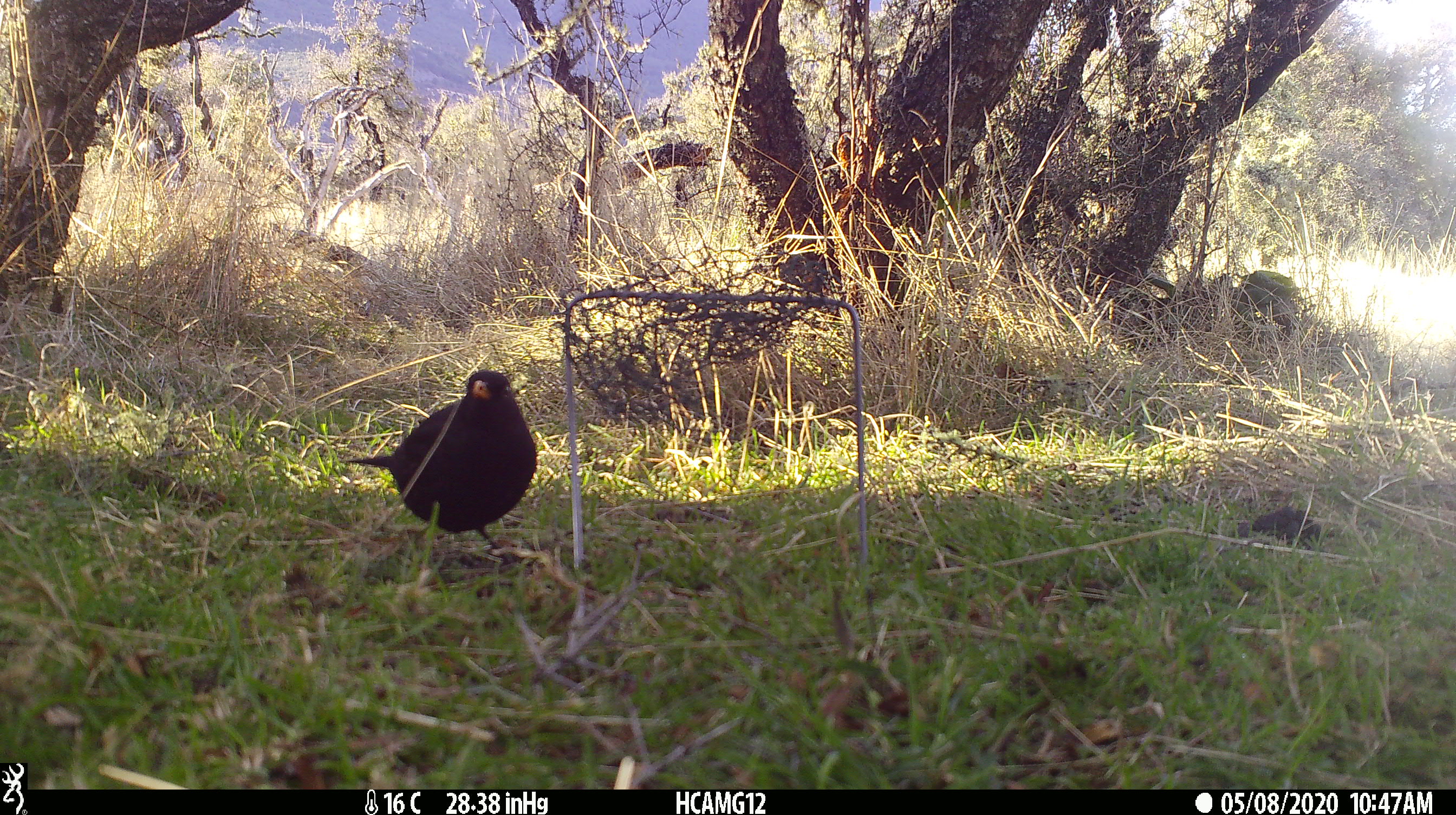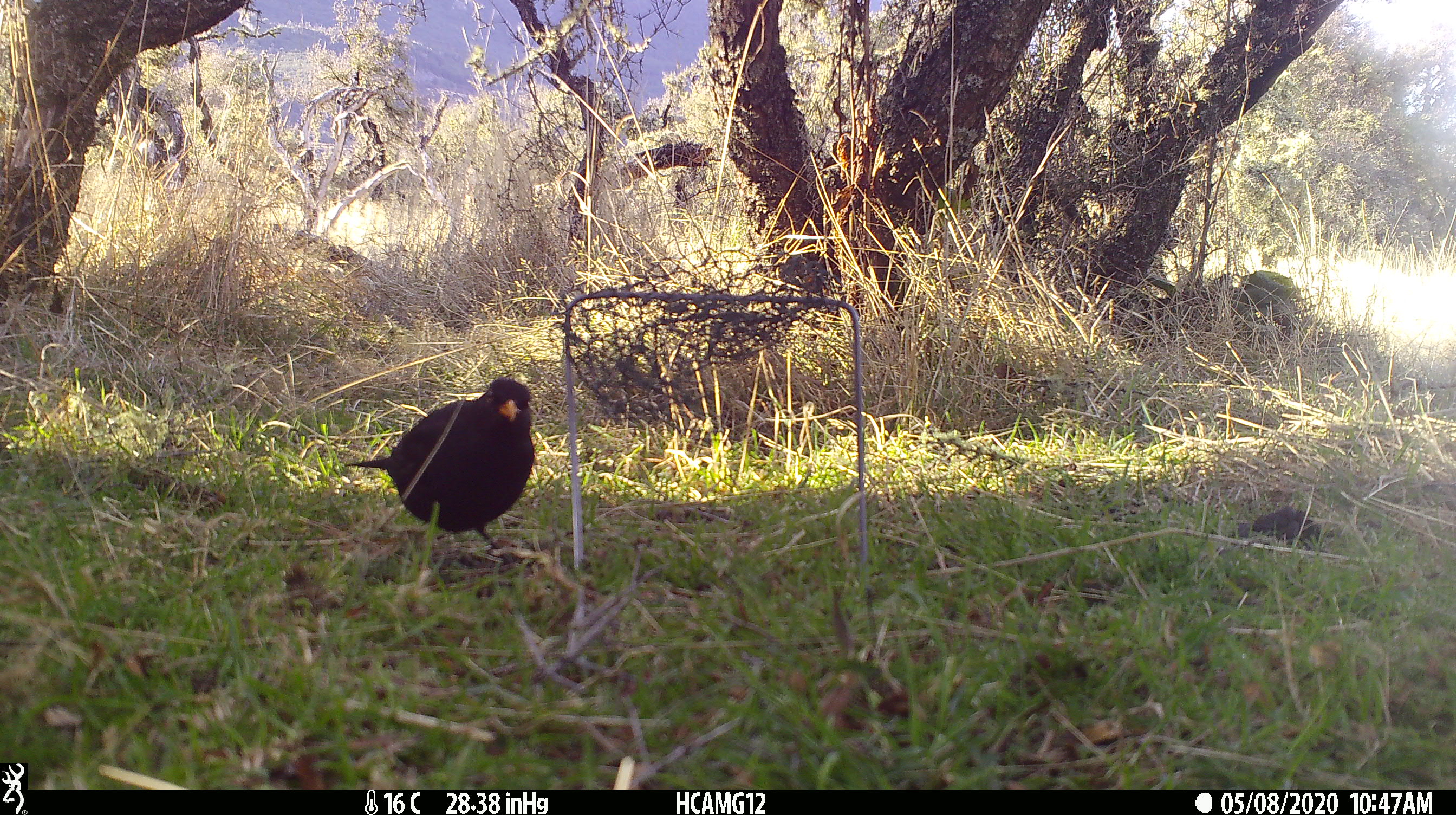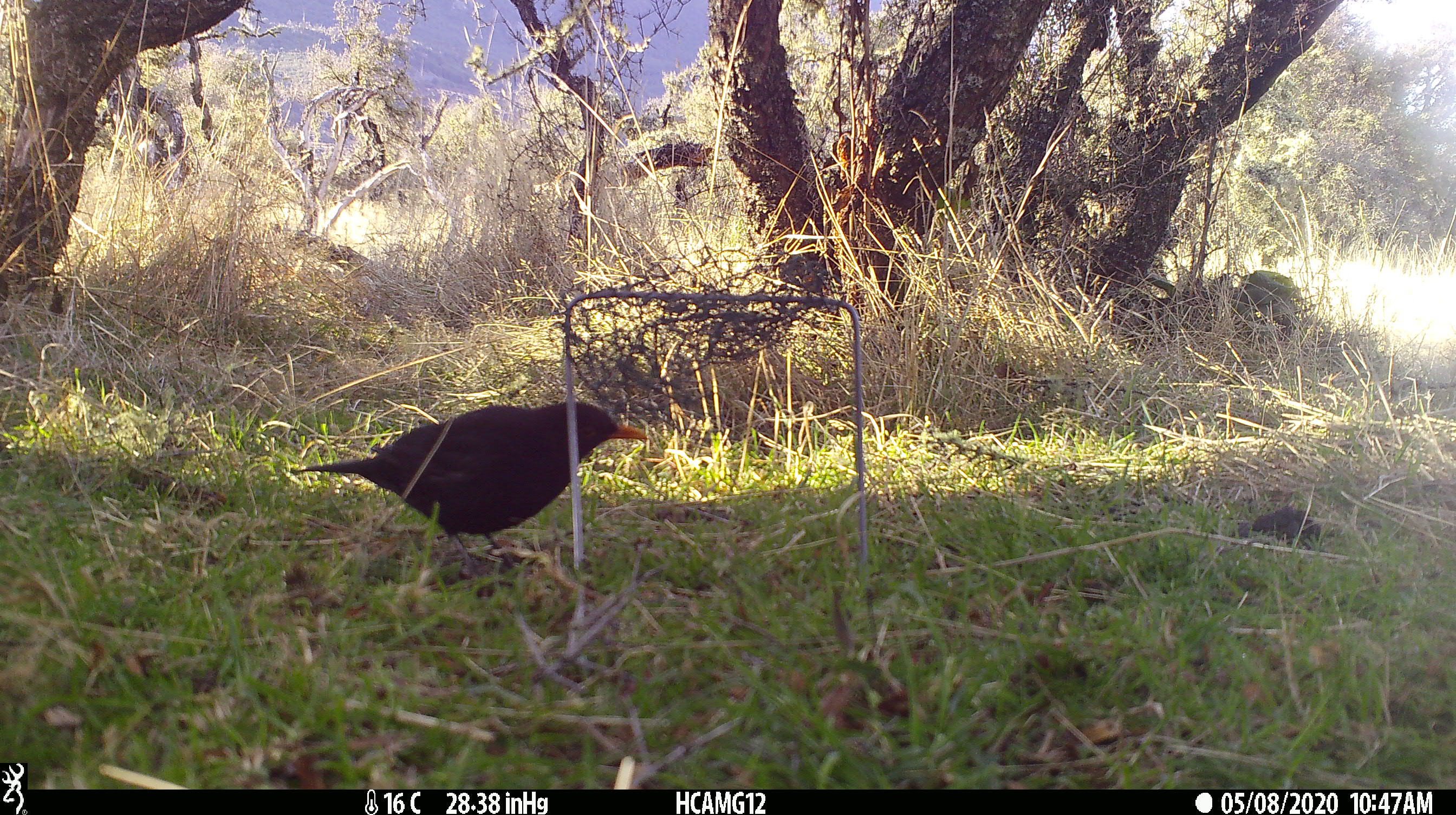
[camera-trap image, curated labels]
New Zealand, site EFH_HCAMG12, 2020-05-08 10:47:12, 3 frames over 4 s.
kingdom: Animalia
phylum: Chordata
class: Aves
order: Passeriformes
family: Turdidae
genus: Turdus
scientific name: Turdus merula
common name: eurasian blackbird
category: blackbird